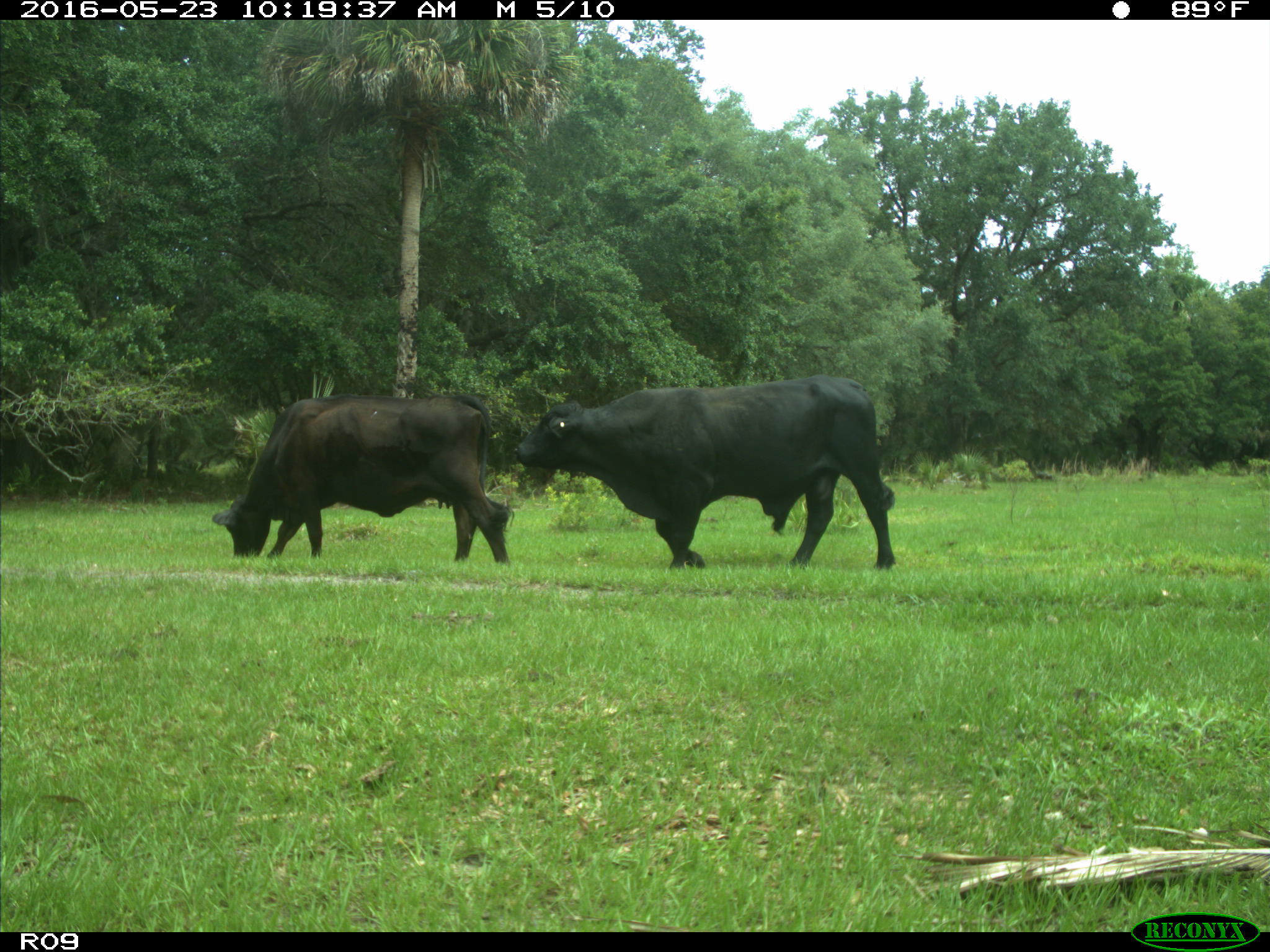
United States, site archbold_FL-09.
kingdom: Animalia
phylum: Chordata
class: Mammalia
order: Artiodactyla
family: Bovidae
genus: Bos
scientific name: Bos taurus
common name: domestic cow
Bos taurus (domestic cow).